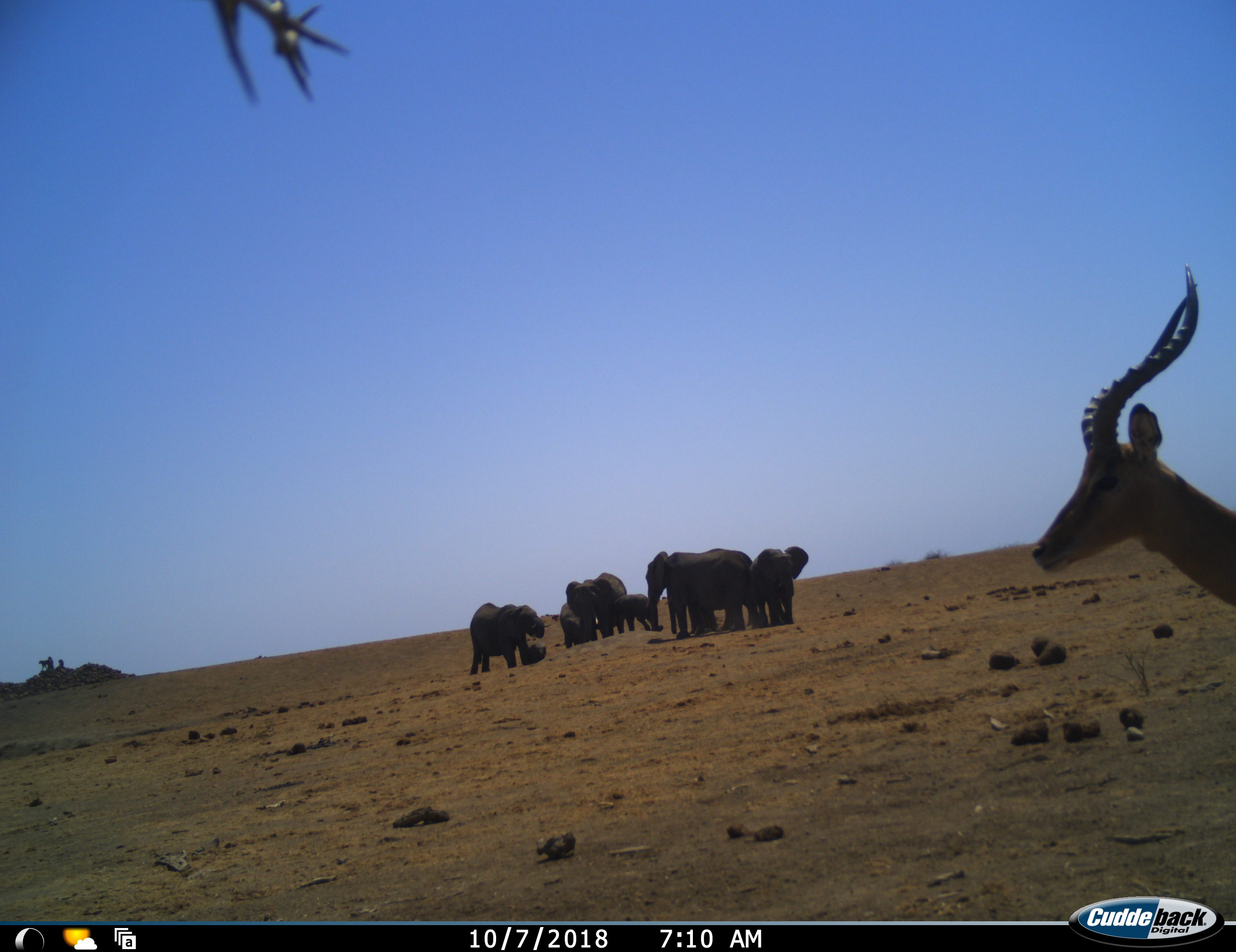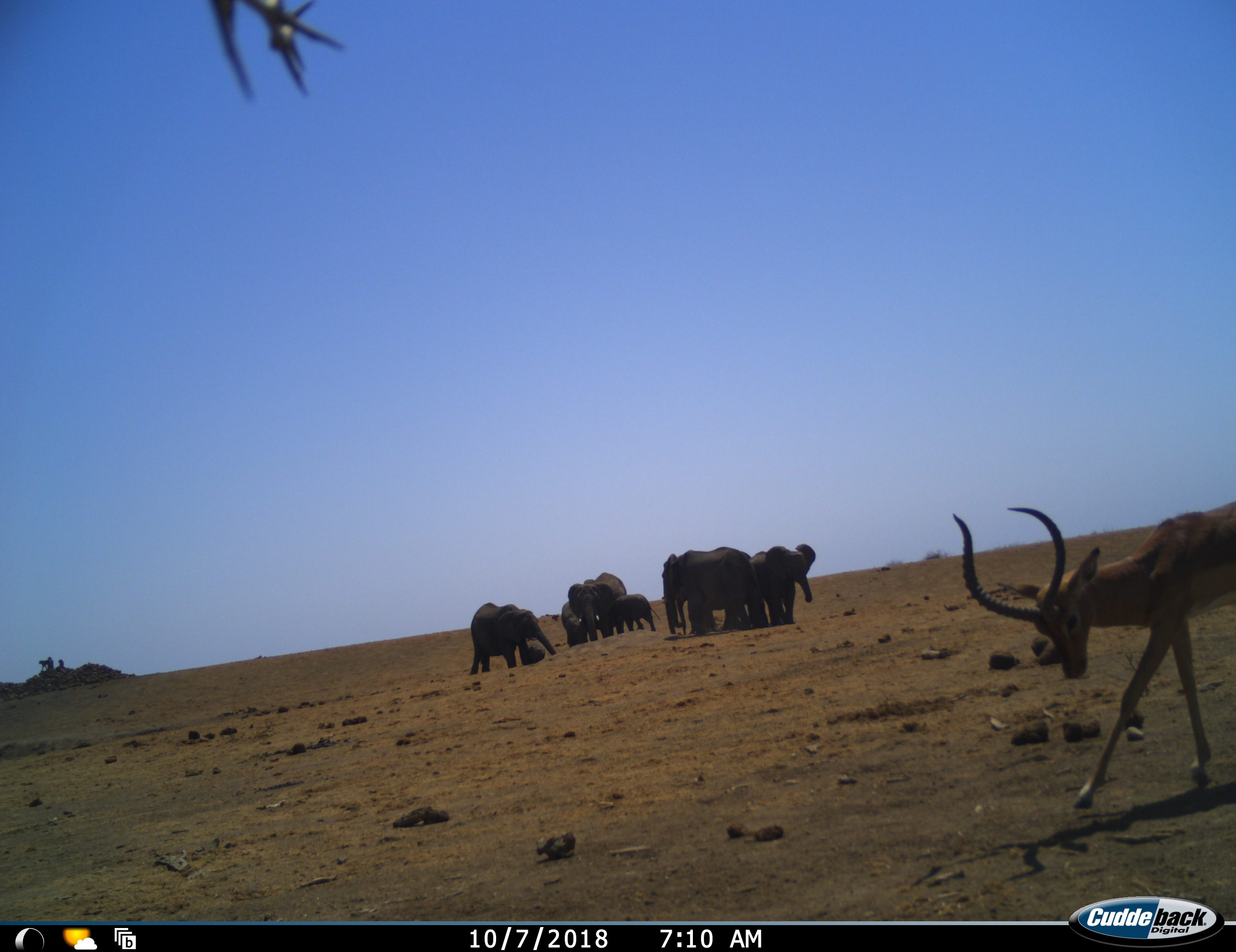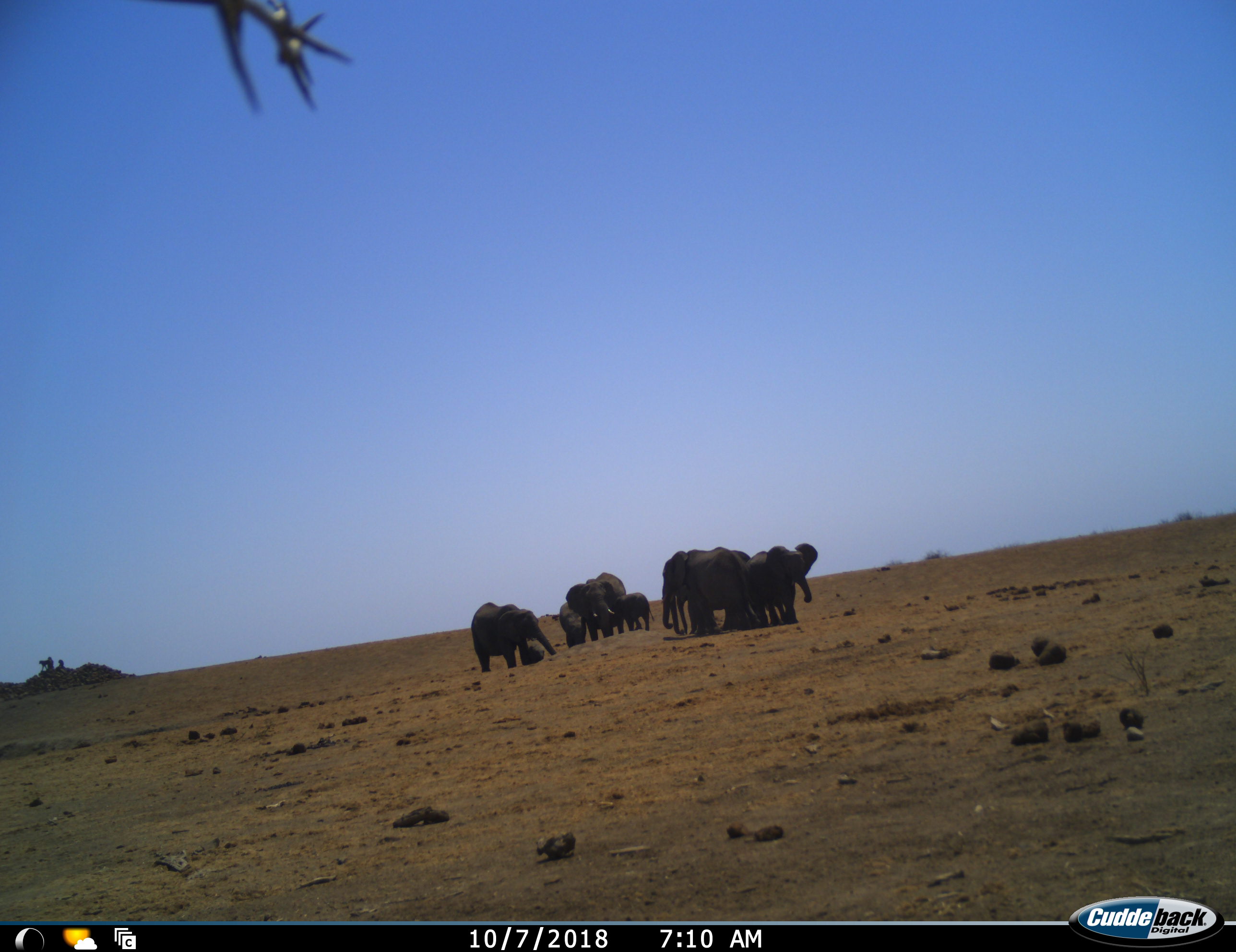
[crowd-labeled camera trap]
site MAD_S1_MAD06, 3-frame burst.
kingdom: Animalia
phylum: Chordata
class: Mammalia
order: Proboscidea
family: Elephantidae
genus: Loxodonta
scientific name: Loxodonta africana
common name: african bush elephant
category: elephant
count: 8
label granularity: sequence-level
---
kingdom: Animalia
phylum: Chordata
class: Mammalia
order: Artiodactyla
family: Bovidae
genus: Aepyceros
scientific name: Aepyceros melampus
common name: impala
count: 1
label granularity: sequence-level